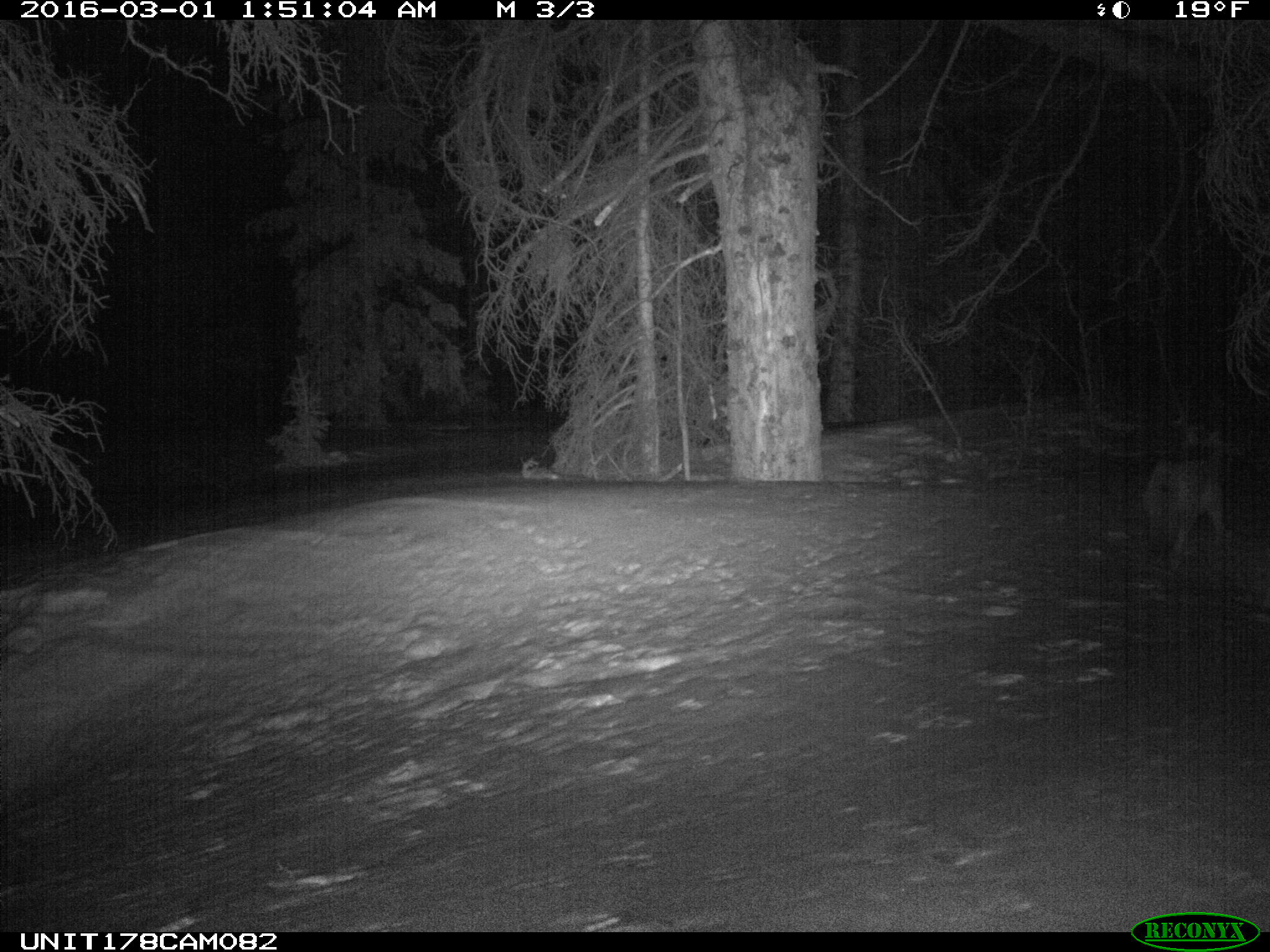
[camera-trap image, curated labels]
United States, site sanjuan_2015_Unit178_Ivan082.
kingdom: Animalia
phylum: Chordata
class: Mammalia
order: Carnivora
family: Canidae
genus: Canis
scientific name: Canis latrans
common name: coyote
Canis latrans (coyote).